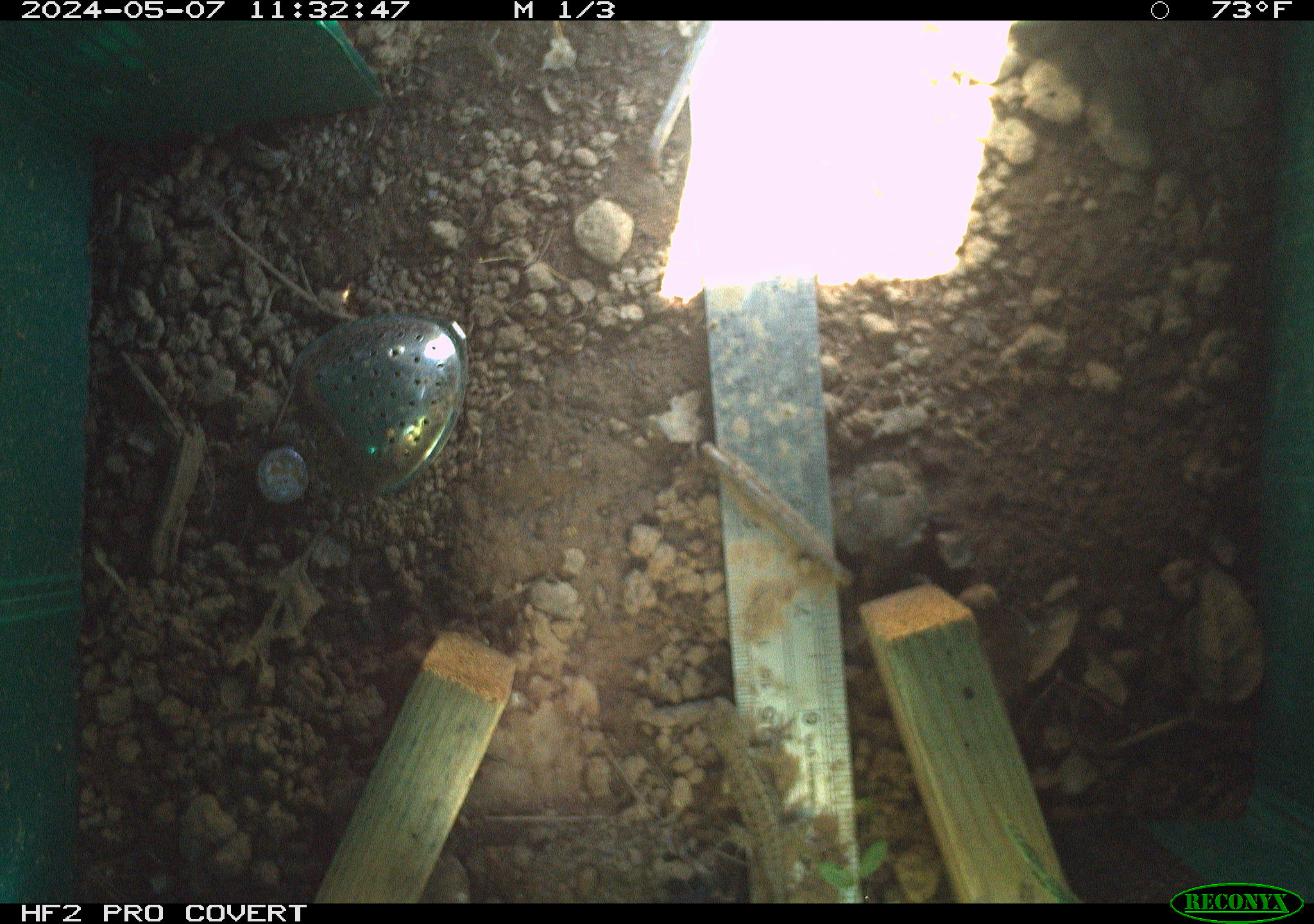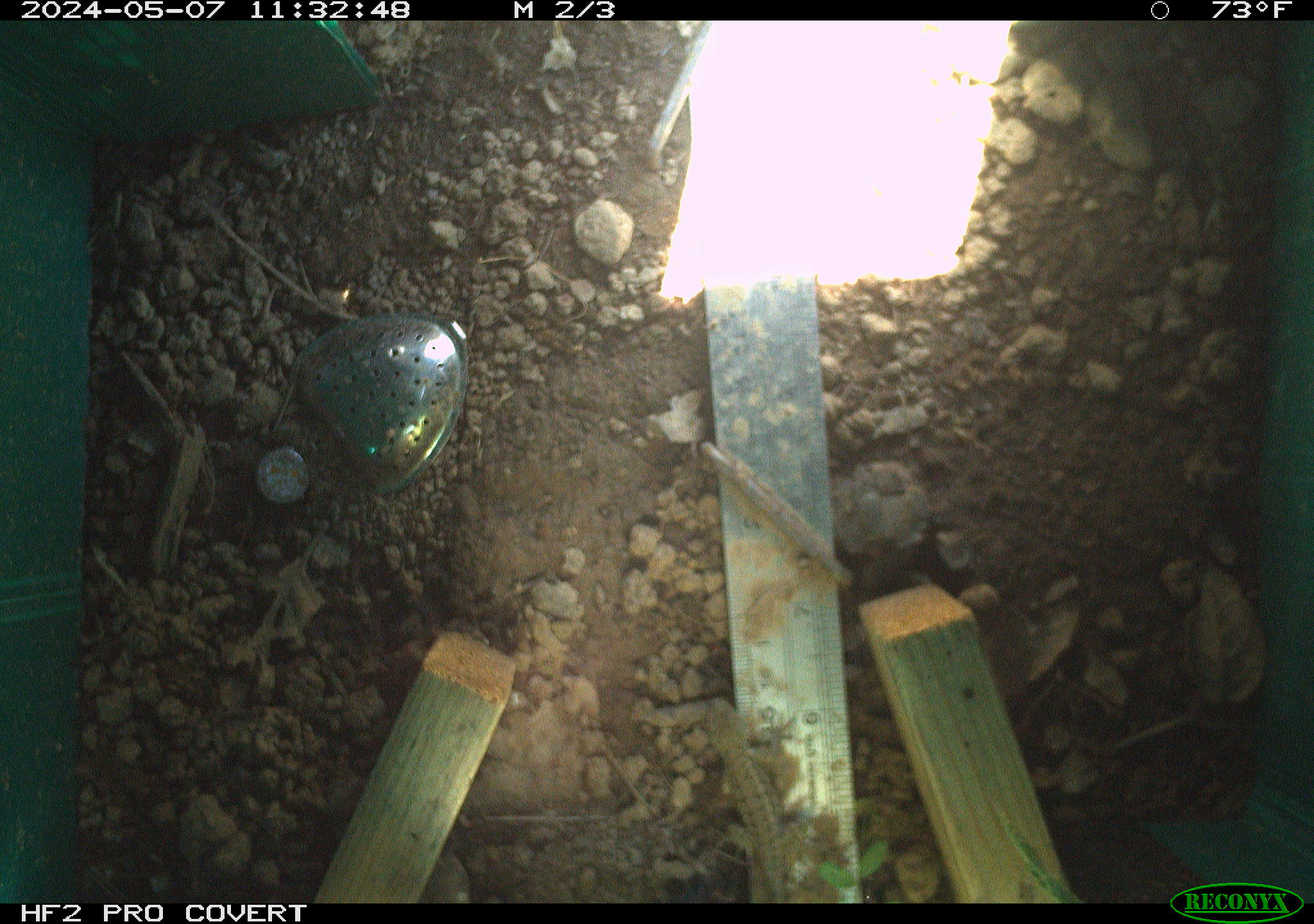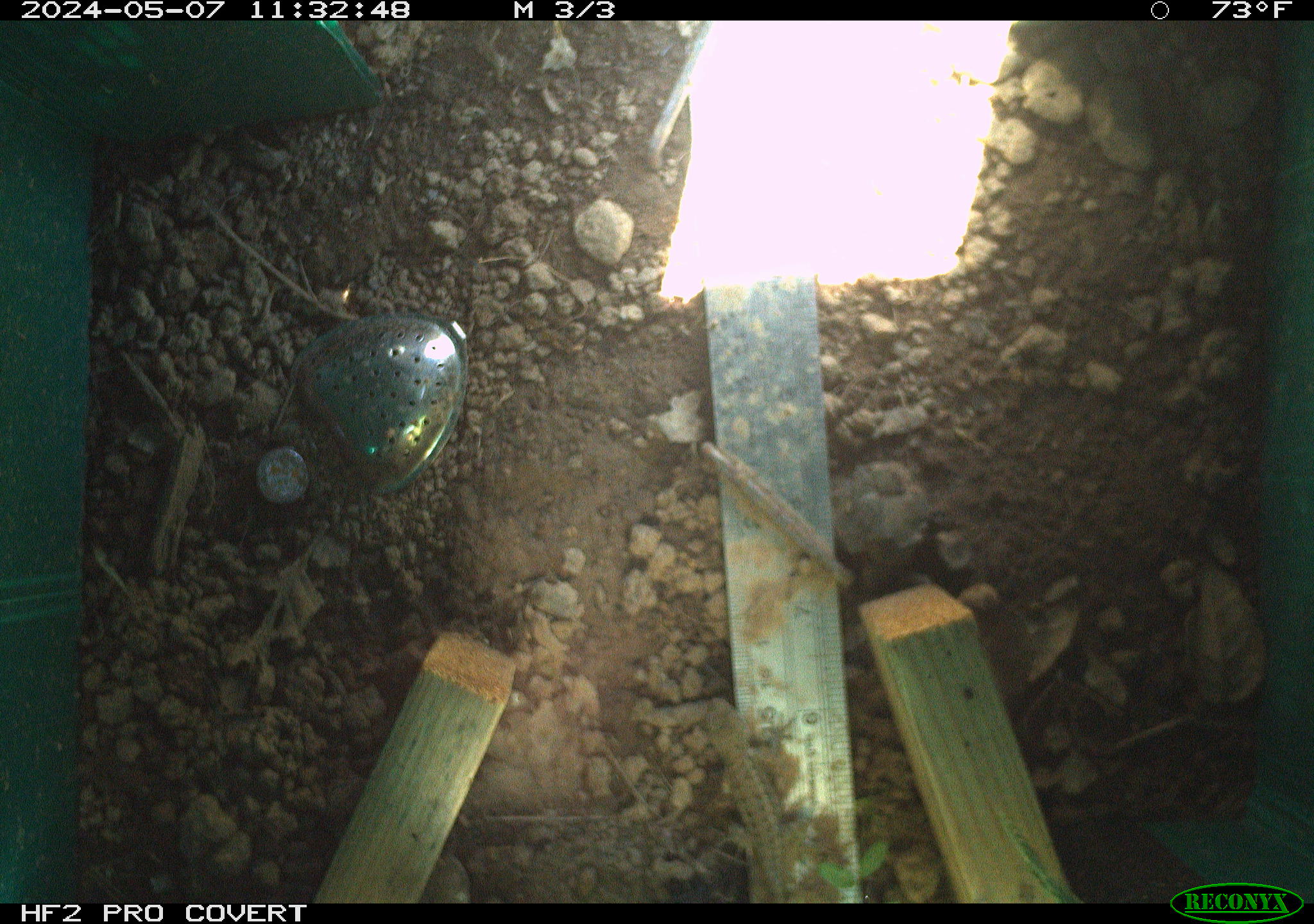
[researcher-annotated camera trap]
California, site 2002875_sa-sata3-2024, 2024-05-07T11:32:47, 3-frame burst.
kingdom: Animalia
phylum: Chordata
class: Reptilia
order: Squamata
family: Phrynosomatidae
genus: Sceloporus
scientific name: Sceloporus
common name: spiny lizards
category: sceloporus species